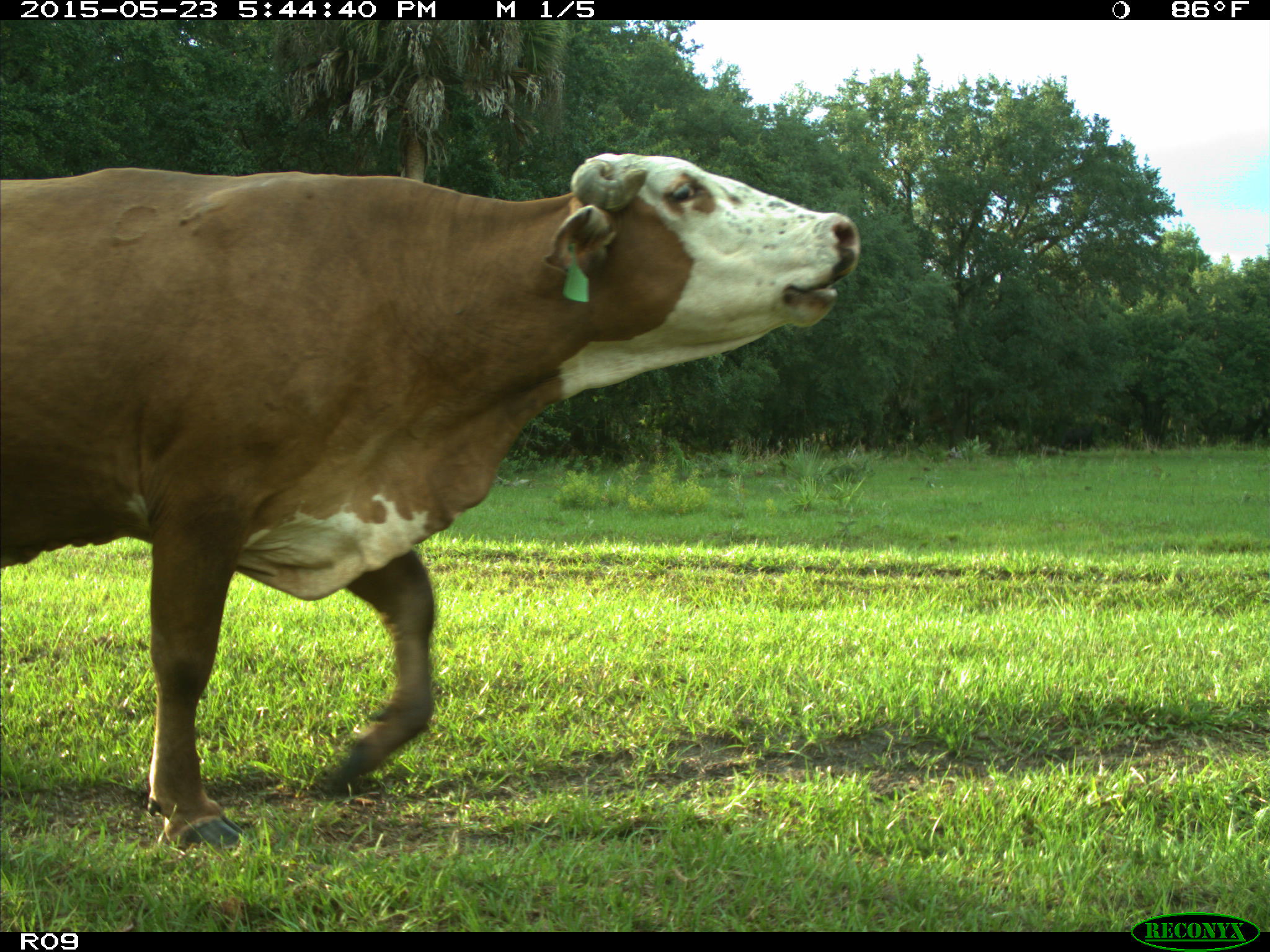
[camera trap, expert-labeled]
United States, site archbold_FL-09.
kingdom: Animalia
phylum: Chordata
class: Mammalia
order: Artiodactyla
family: Bovidae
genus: Bos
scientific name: Bos taurus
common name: domestic cow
Bos taurus (domestic cow).